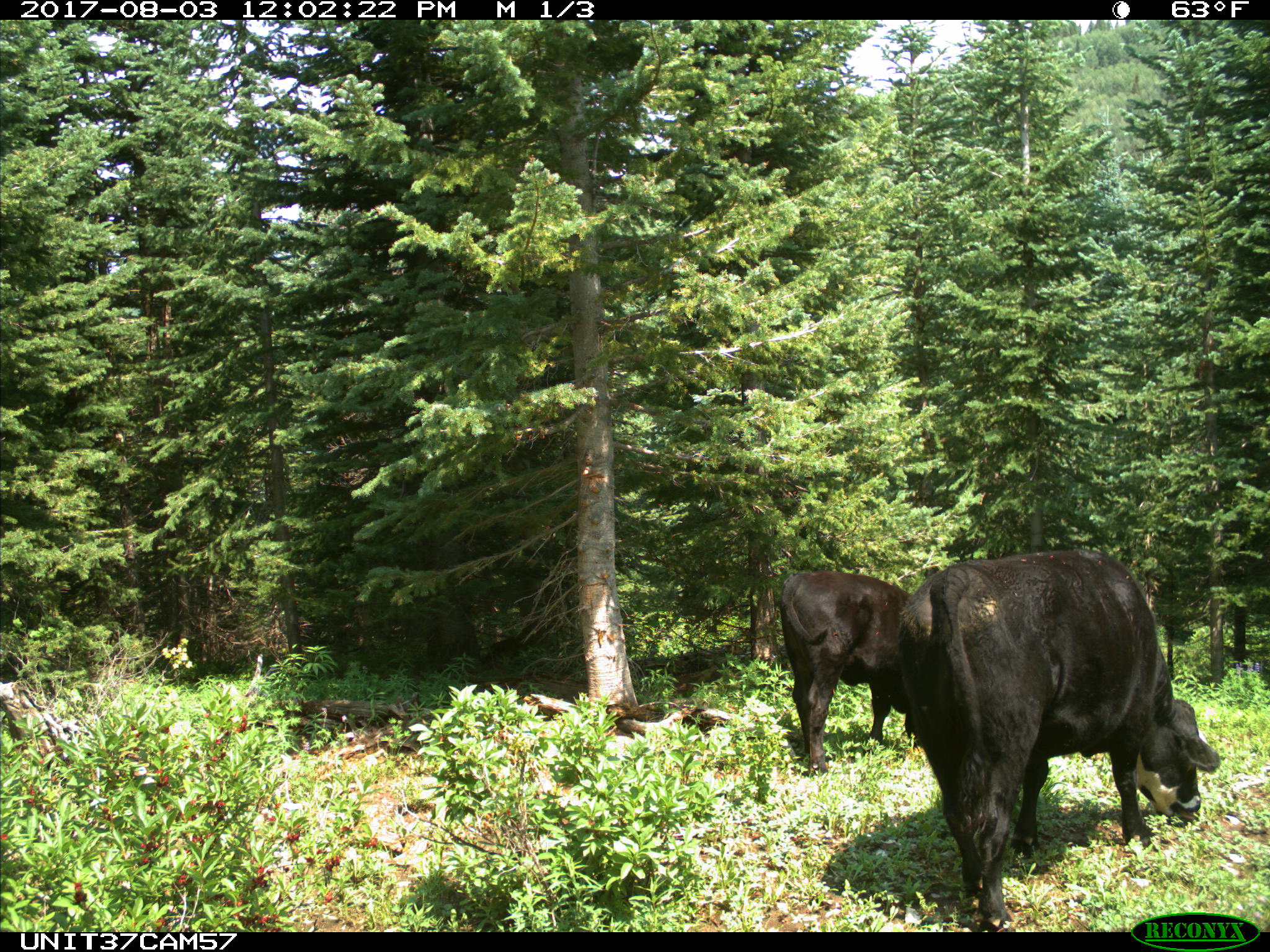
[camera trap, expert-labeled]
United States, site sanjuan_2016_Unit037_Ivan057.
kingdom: Animalia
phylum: Chordata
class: Mammalia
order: Artiodactyla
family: Bovidae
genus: Bos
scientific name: Bos taurus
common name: domestic cow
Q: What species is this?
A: Bos taurus (domestic cow).